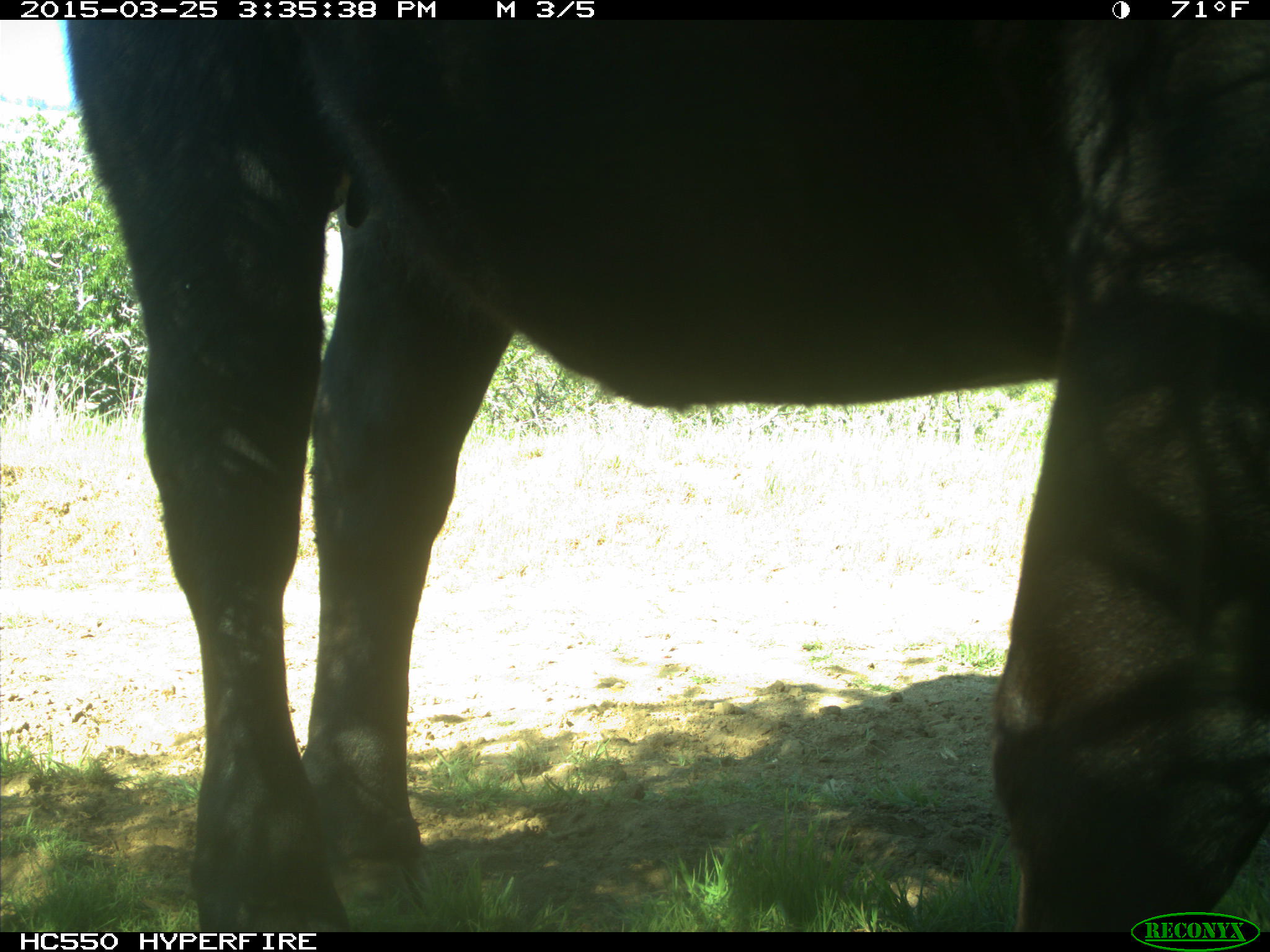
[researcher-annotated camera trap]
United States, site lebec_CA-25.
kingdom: Animalia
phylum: Chordata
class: Mammalia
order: Artiodactyla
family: Bovidae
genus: Bos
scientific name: Bos taurus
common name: domestic cow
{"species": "Bos taurus (domestic cow)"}